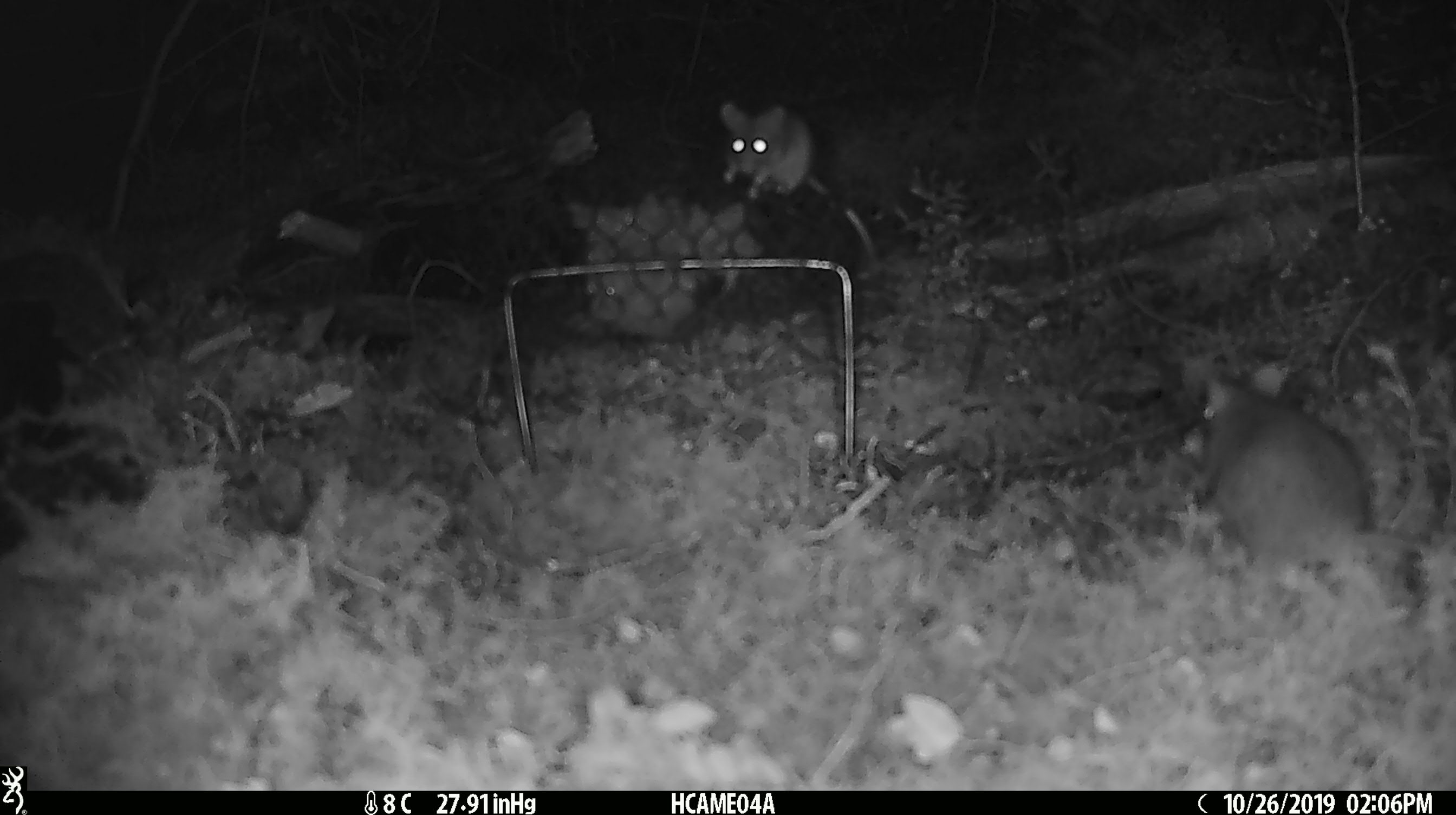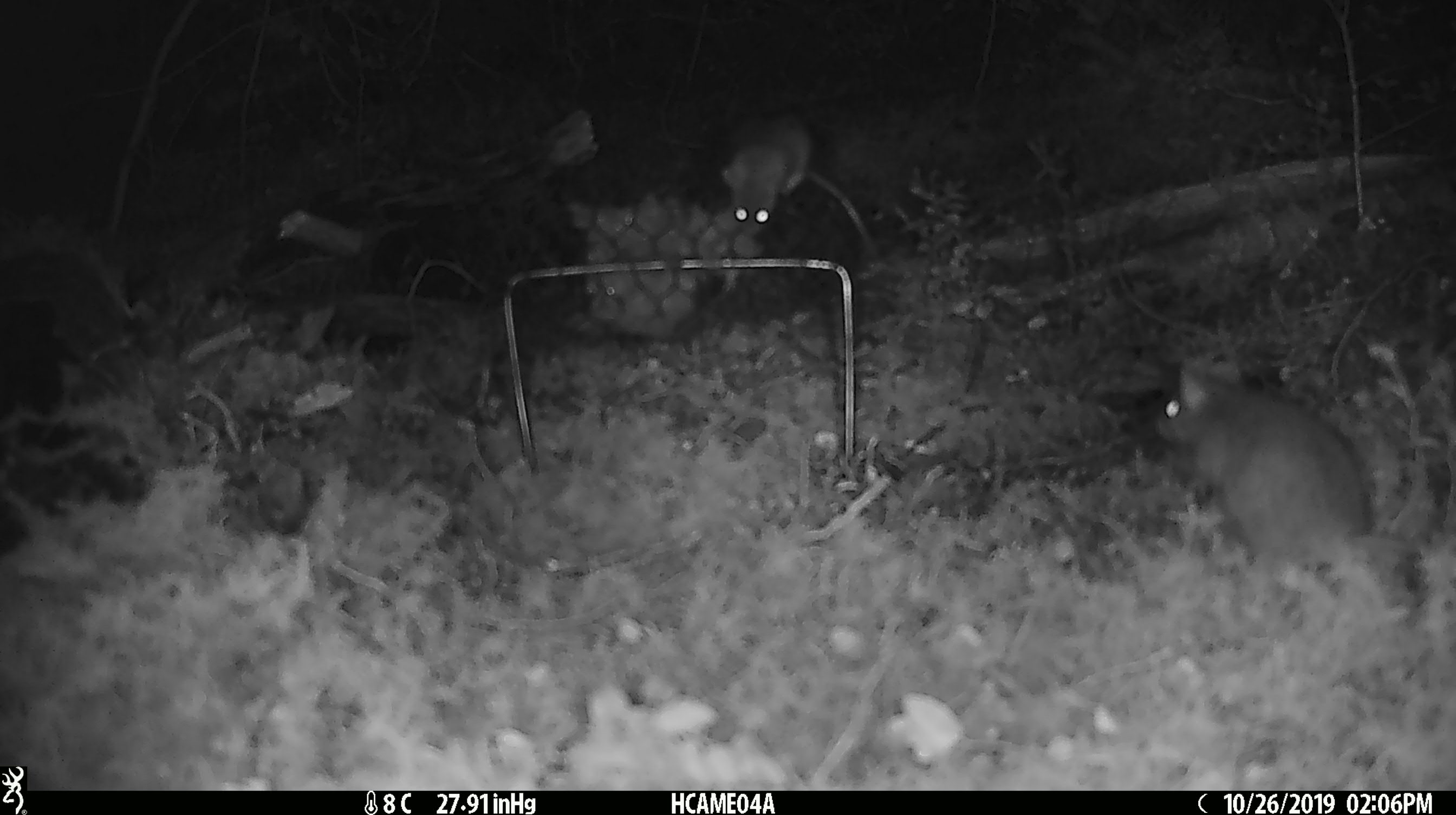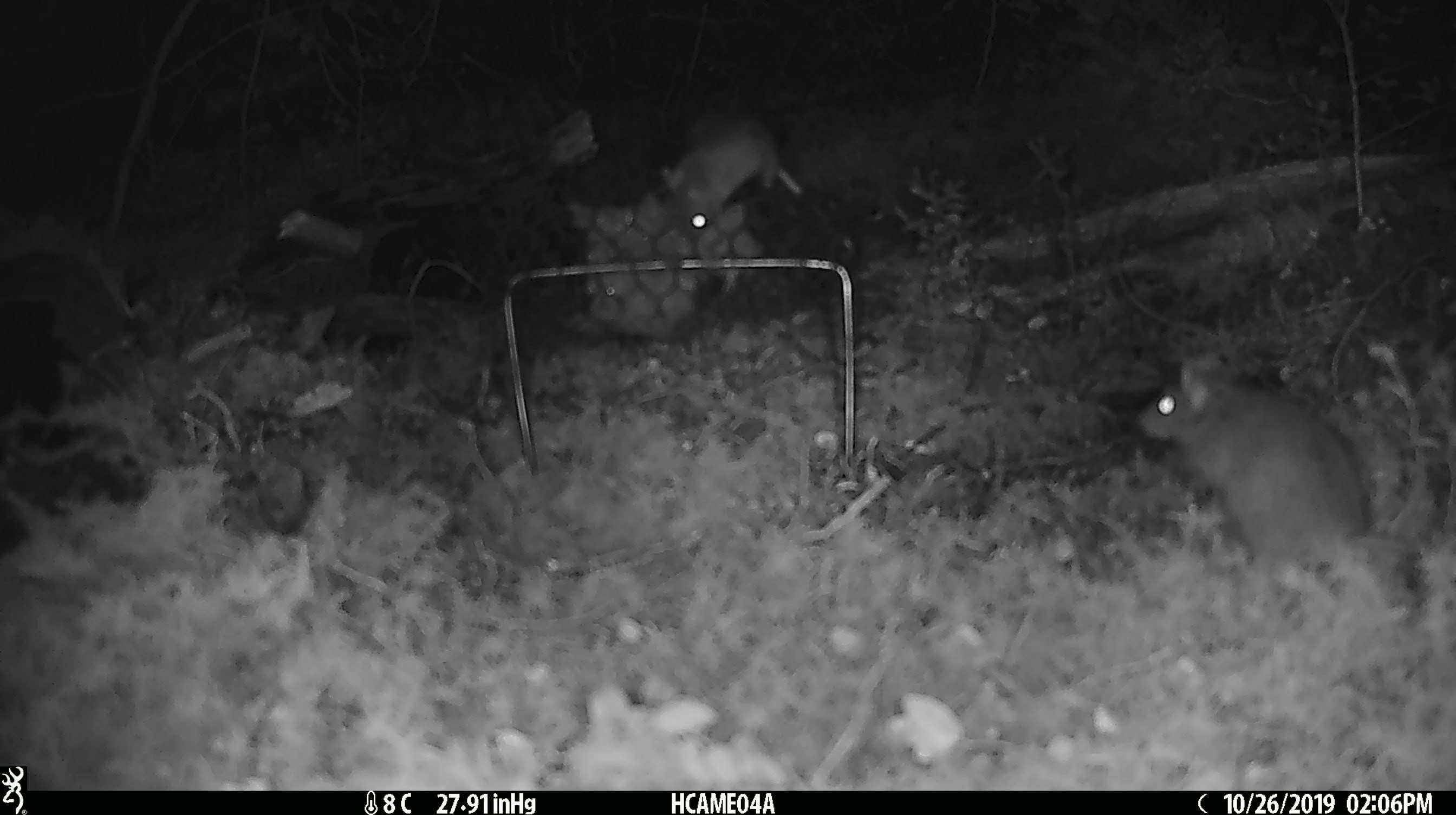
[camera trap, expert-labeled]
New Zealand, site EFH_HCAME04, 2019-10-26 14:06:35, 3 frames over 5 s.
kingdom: Animalia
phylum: Chordata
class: Mammalia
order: Rodentia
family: Muridae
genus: Mus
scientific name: Mus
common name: mouse